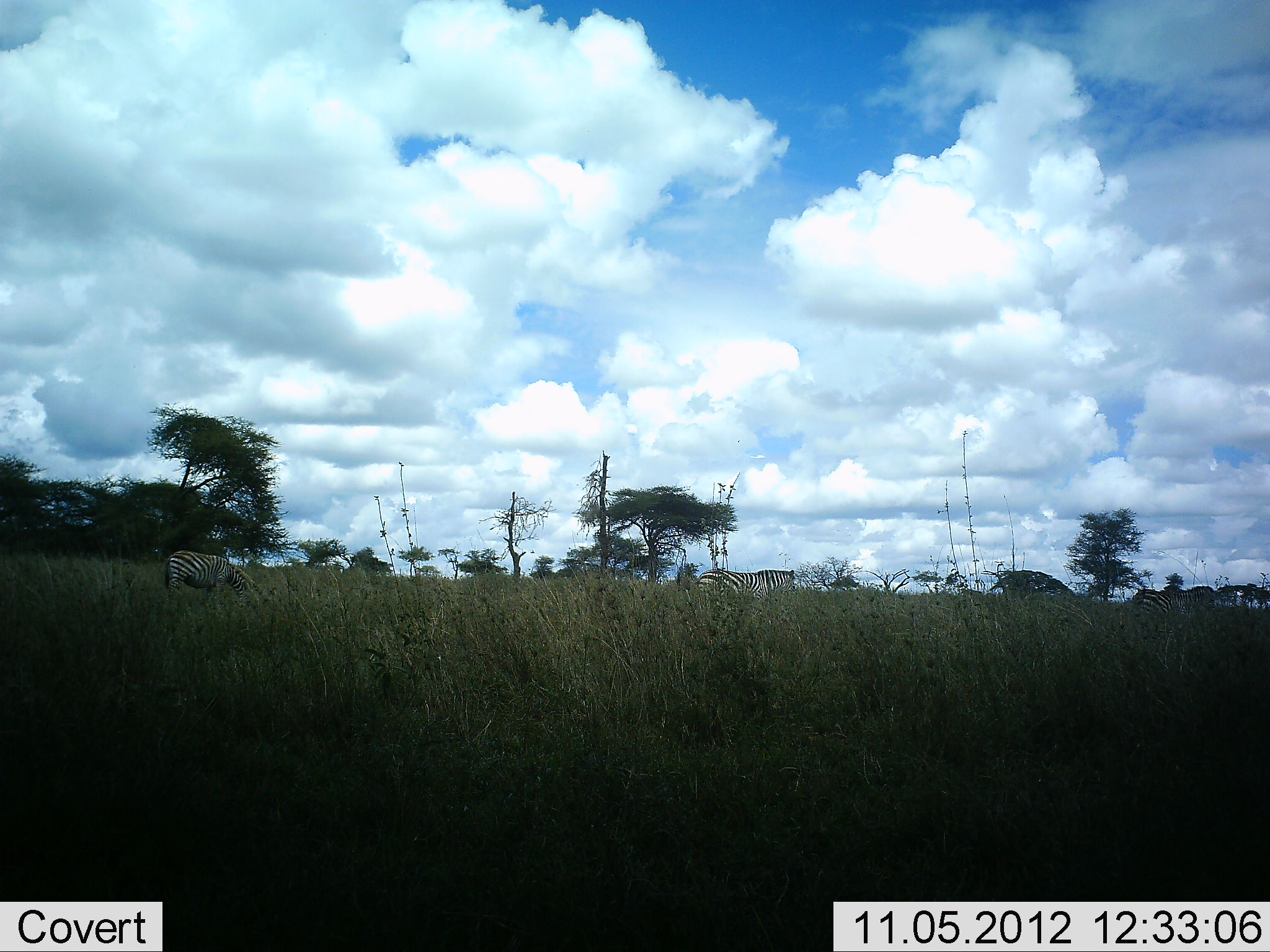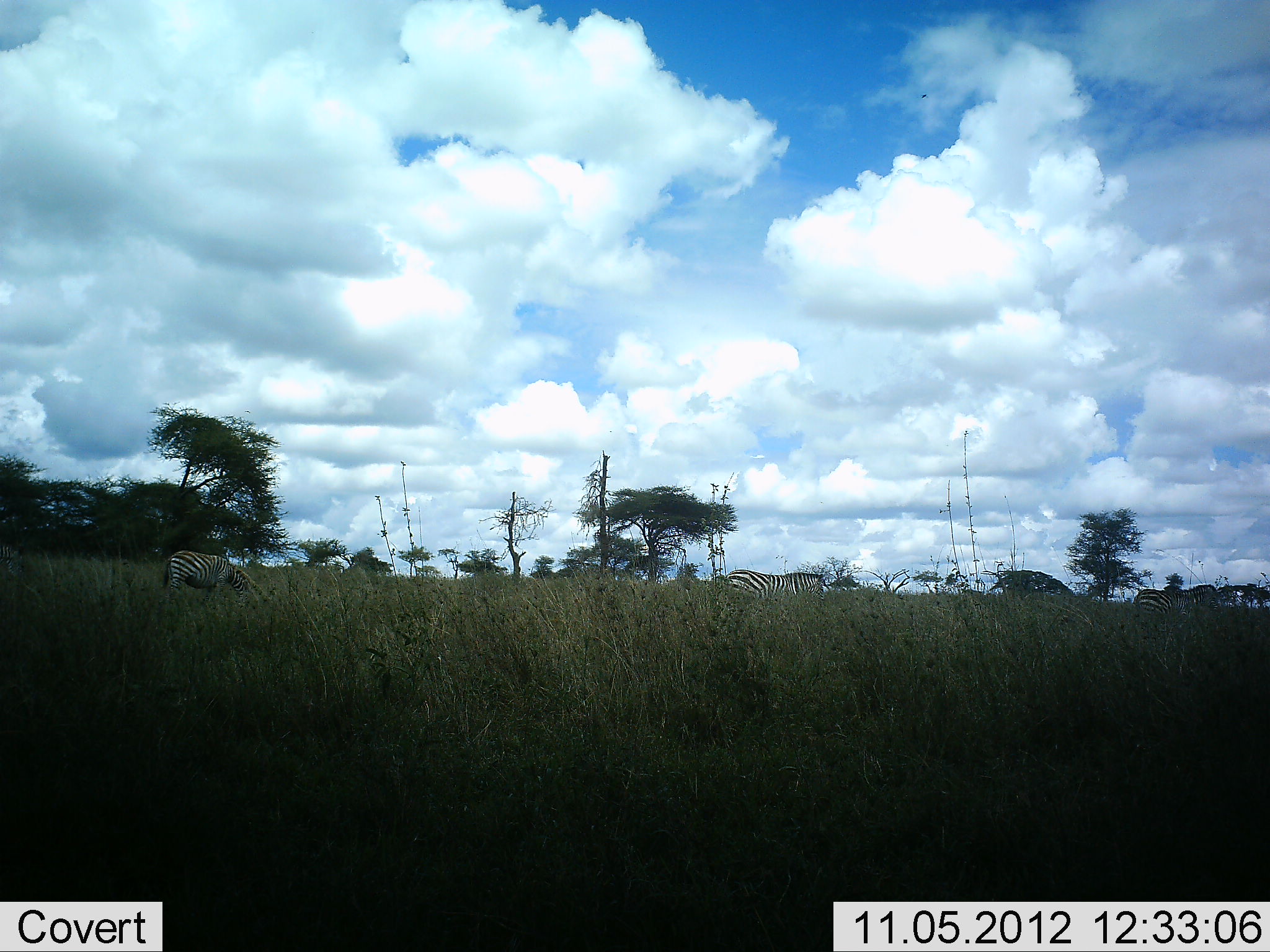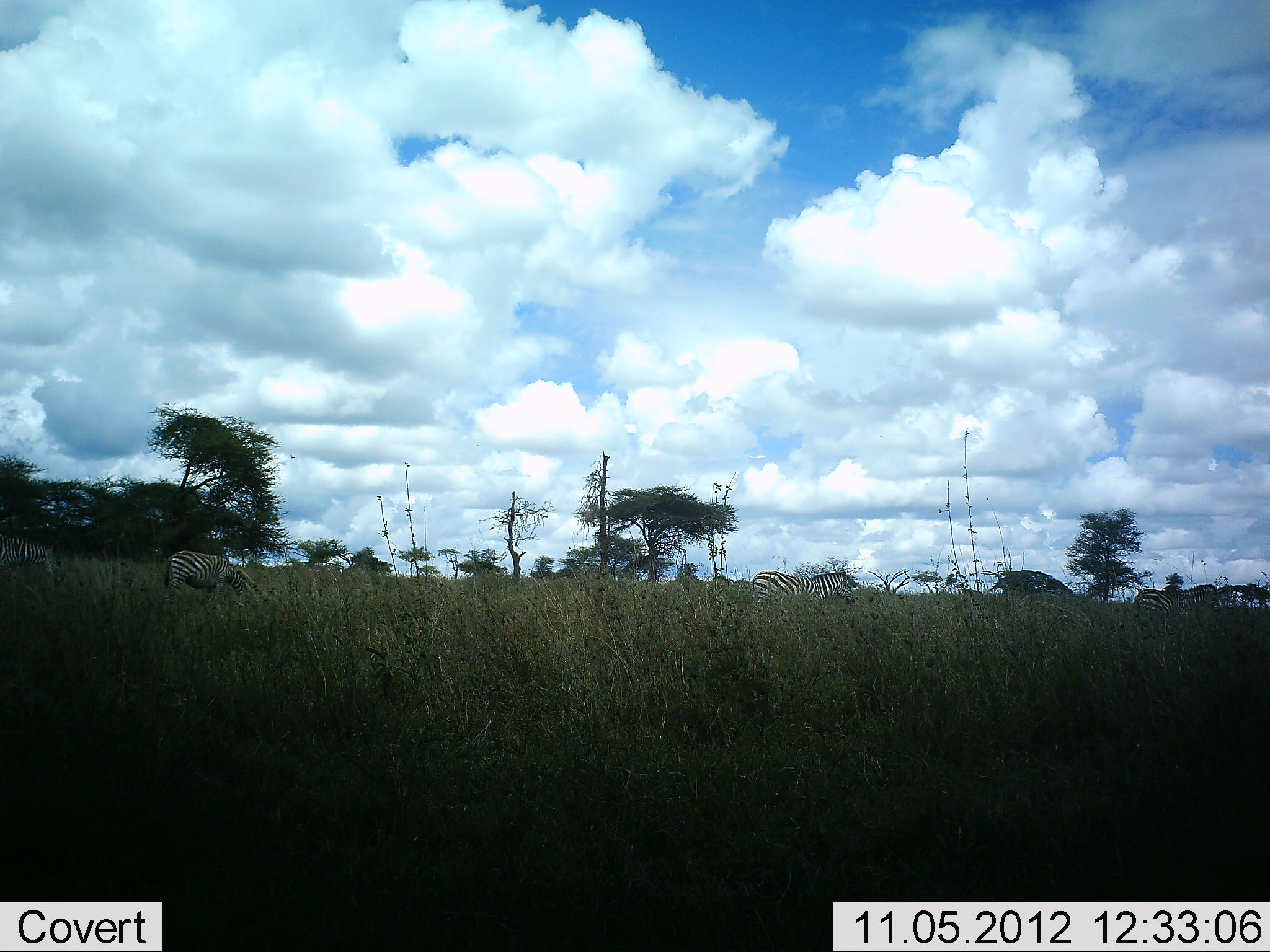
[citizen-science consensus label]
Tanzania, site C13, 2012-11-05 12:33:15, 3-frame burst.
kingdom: Animalia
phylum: Chordata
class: Mammalia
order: Perissodactyla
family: Equidae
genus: Equus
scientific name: Equus quagga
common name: plains zebra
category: zebra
Zebra (plains zebra) (Equus quagga), count 3. Behavior (volunteer vote fractions): standing 50%, resting 0%, moving 60%, interacting 0%. Young present (vote fraction): 0%. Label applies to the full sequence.